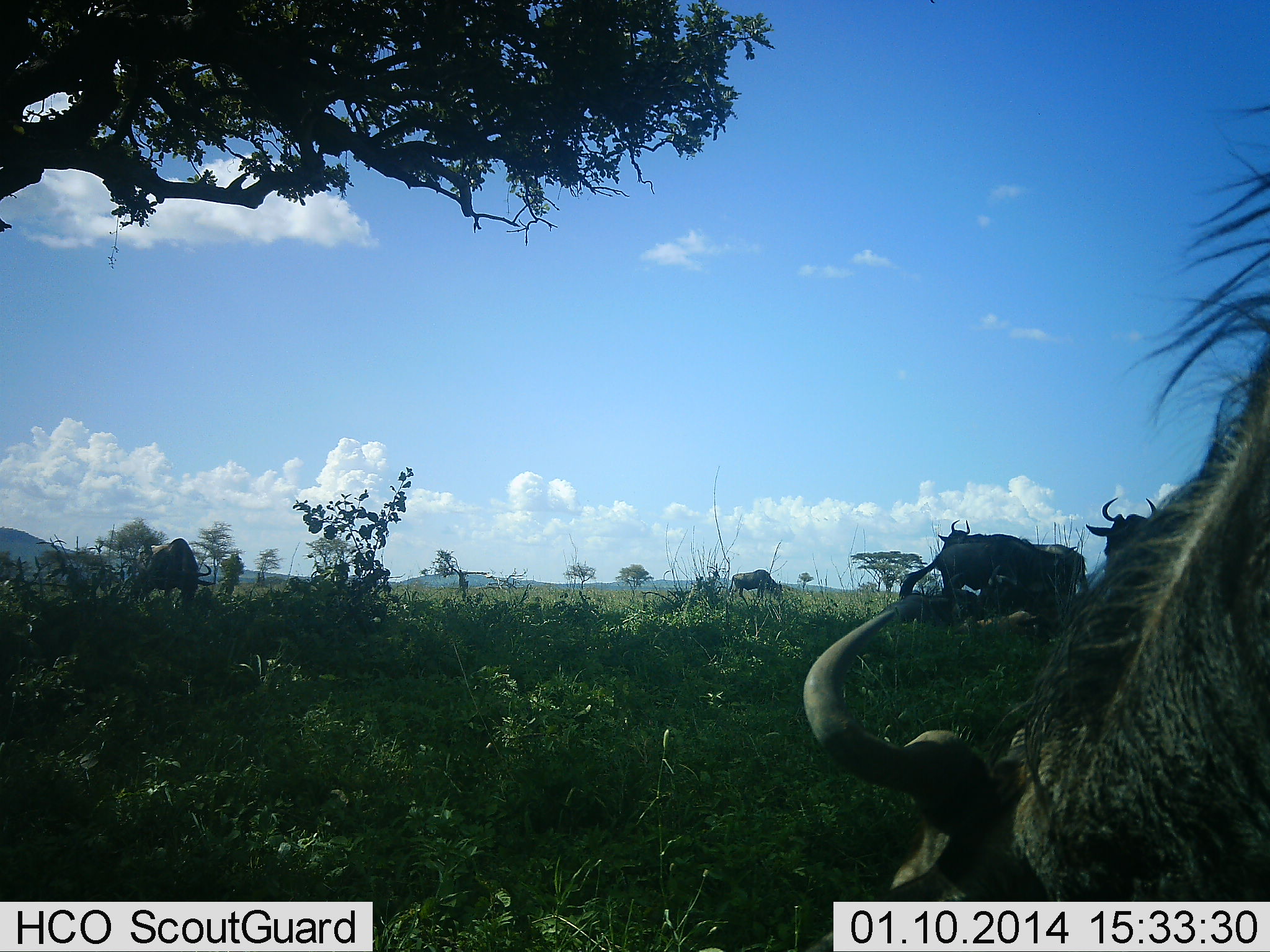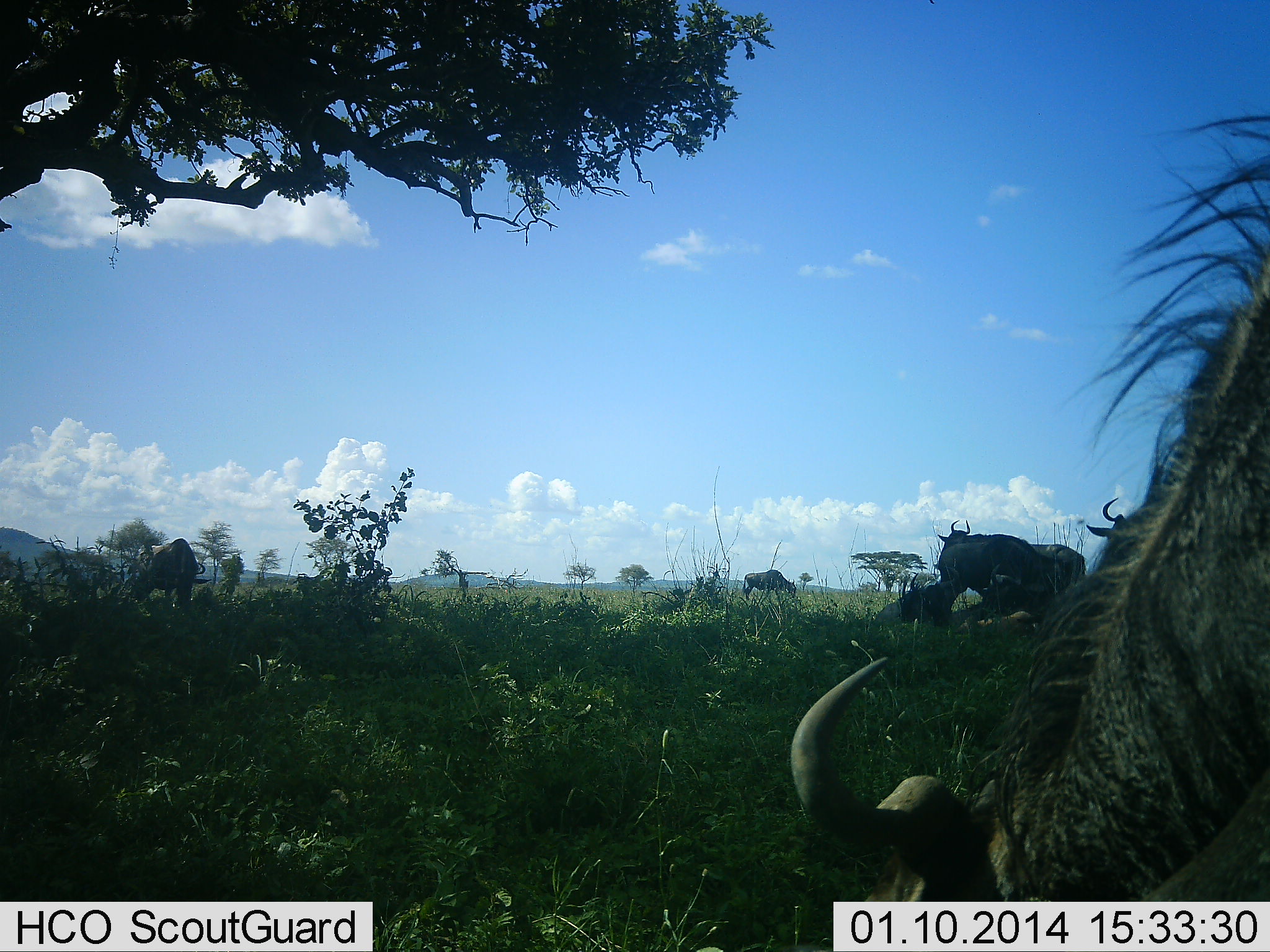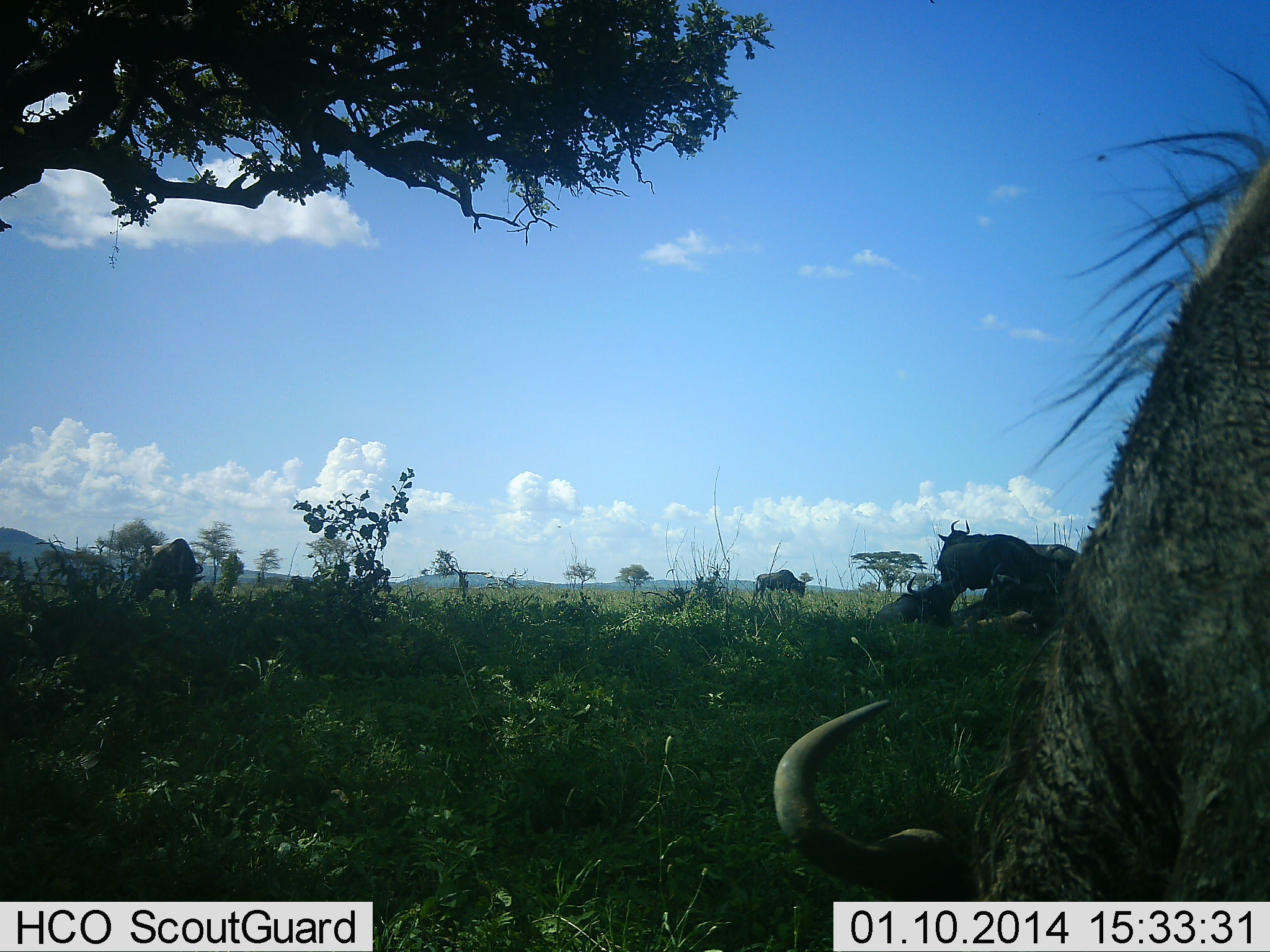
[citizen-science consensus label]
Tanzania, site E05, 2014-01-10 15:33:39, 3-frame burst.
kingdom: Animalia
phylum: Chordata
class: Mammalia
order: Artiodactyla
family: Bovidae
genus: Connochaetes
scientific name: Connochaetes taurinus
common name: blue wildebeest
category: wildebeest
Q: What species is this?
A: Wildebeest (blue wildebeest) (Connochaetes taurinus).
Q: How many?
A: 6.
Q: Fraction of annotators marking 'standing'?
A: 56%.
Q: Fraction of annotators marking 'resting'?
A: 50%.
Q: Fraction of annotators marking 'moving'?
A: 42%.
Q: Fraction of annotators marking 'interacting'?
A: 6%.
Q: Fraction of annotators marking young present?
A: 3%.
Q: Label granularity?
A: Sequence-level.